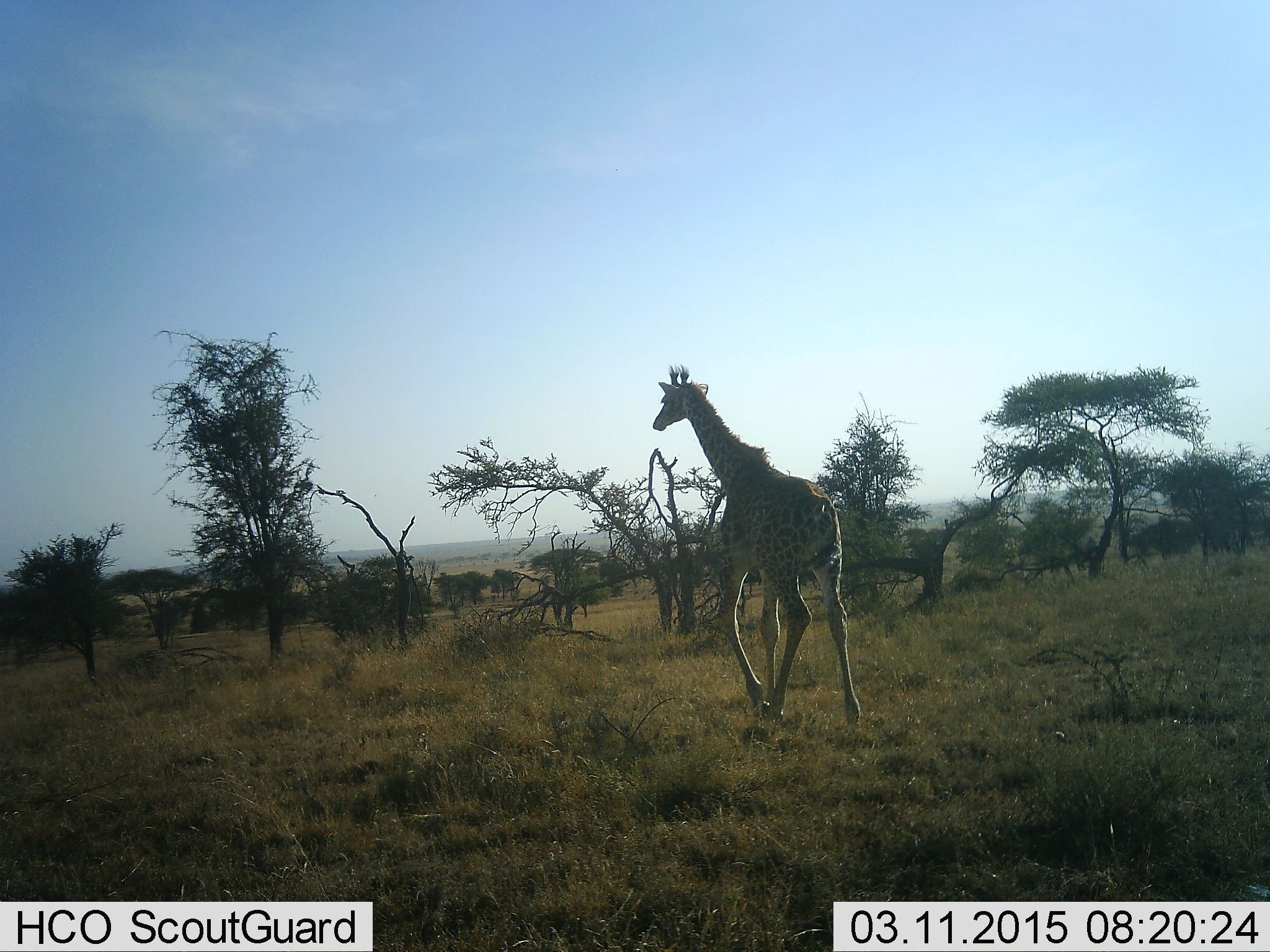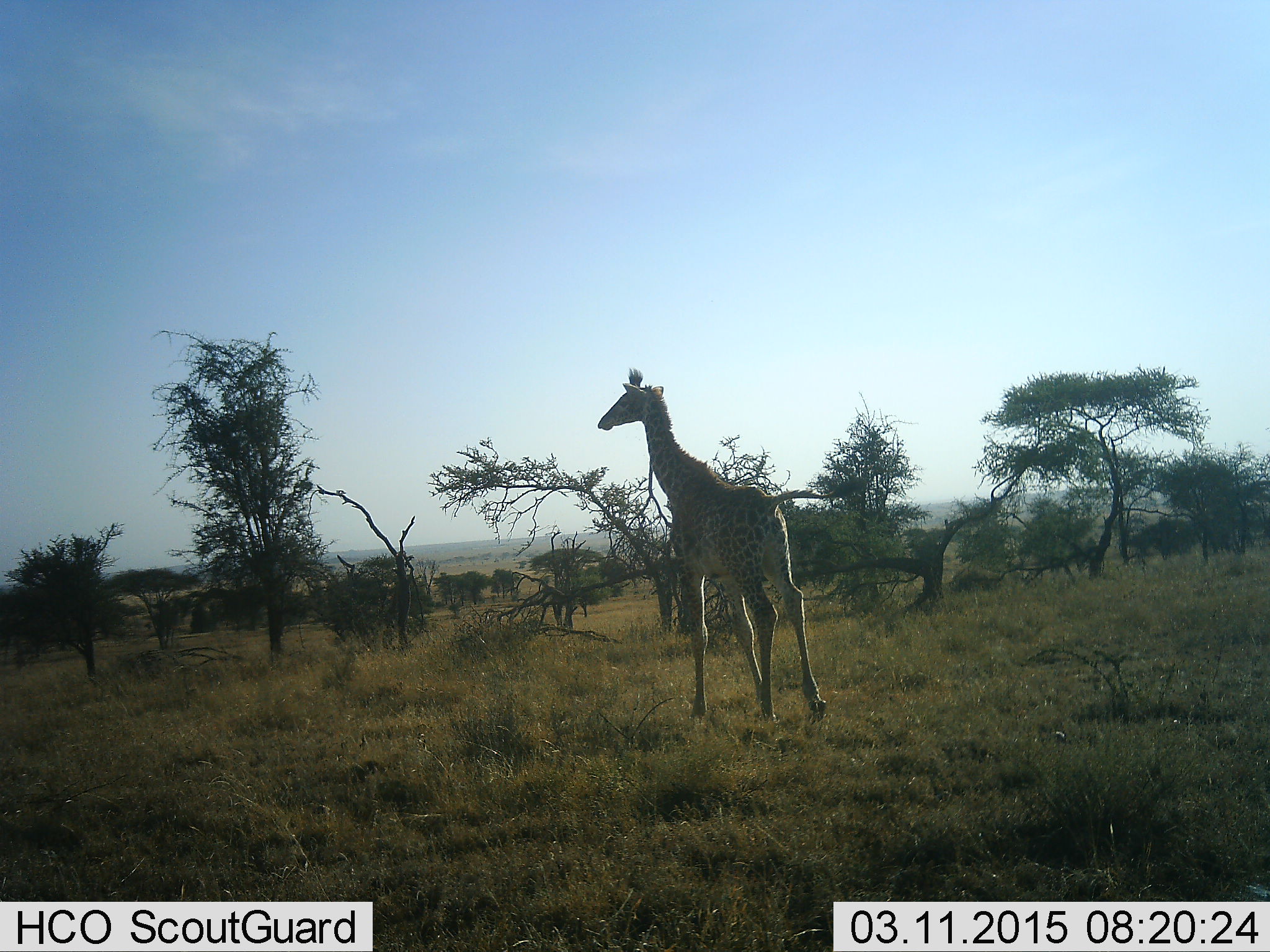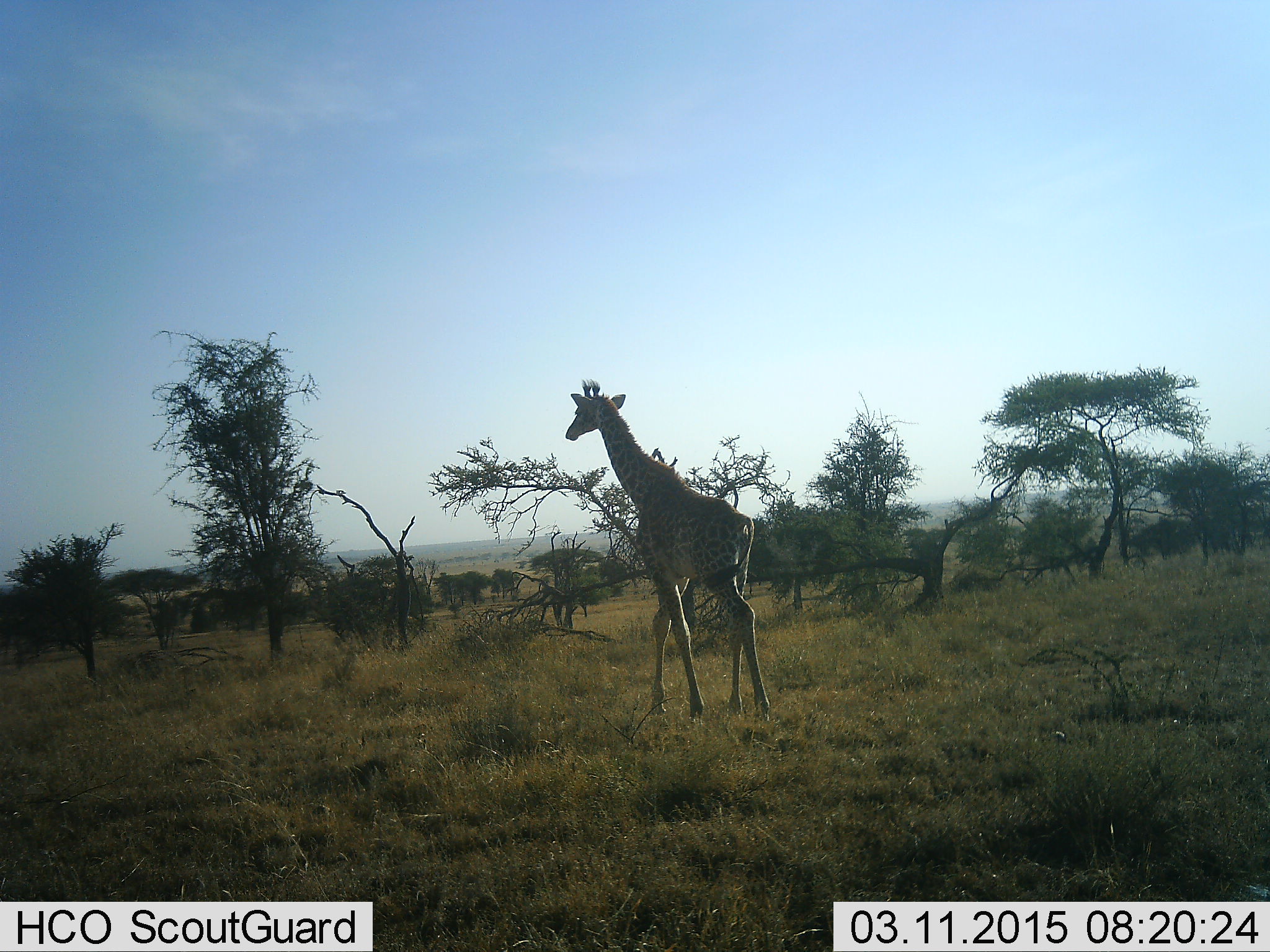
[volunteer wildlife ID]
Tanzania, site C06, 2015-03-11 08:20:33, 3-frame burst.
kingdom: Animalia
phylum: Chordata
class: Mammalia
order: Artiodactyla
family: Giraffidae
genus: Giraffa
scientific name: Giraffa camelopardalis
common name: giraffe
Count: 1.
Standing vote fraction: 10%.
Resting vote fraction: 0%.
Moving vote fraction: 90%.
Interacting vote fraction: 0%.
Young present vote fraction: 10%.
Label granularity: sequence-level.